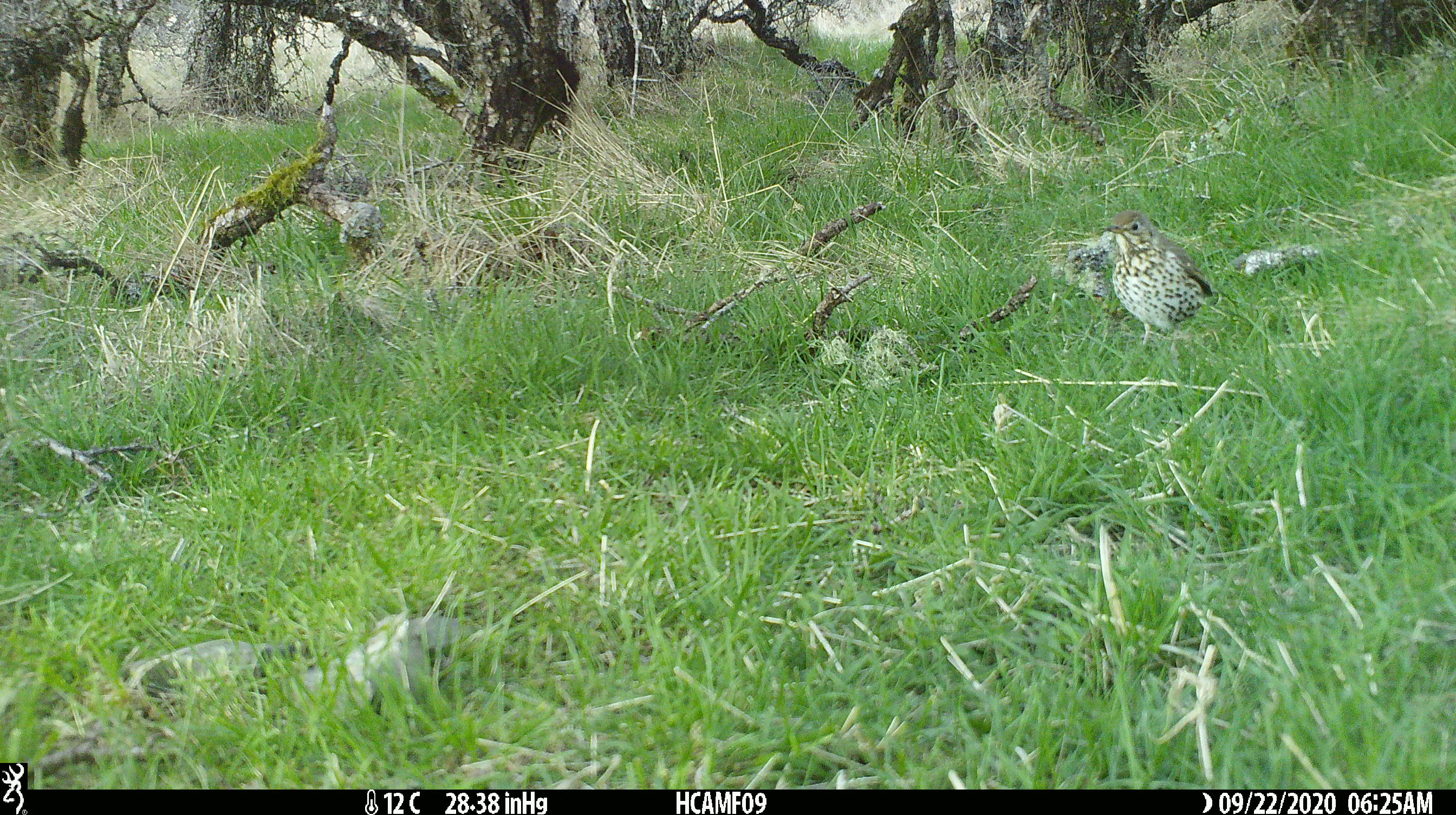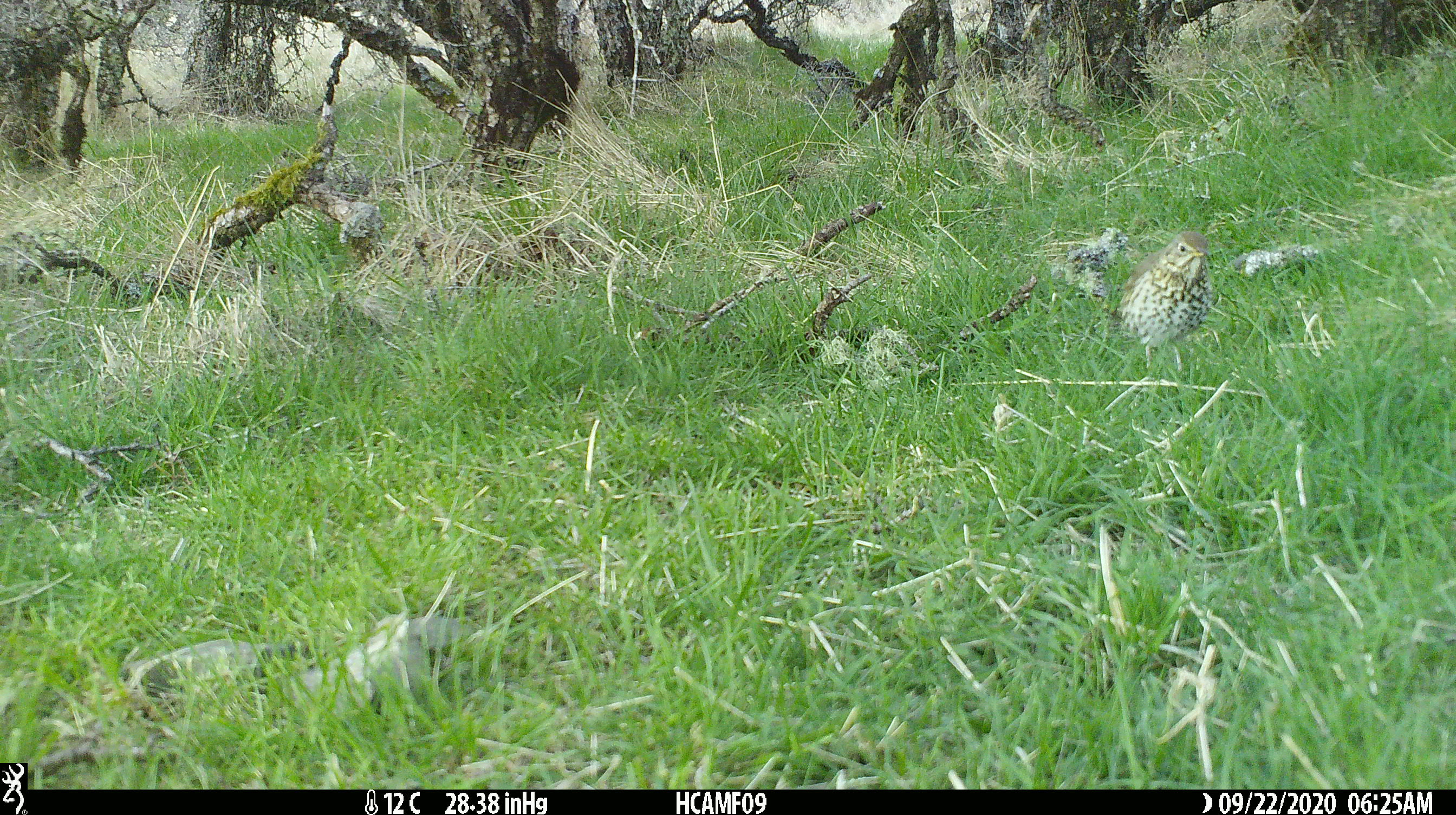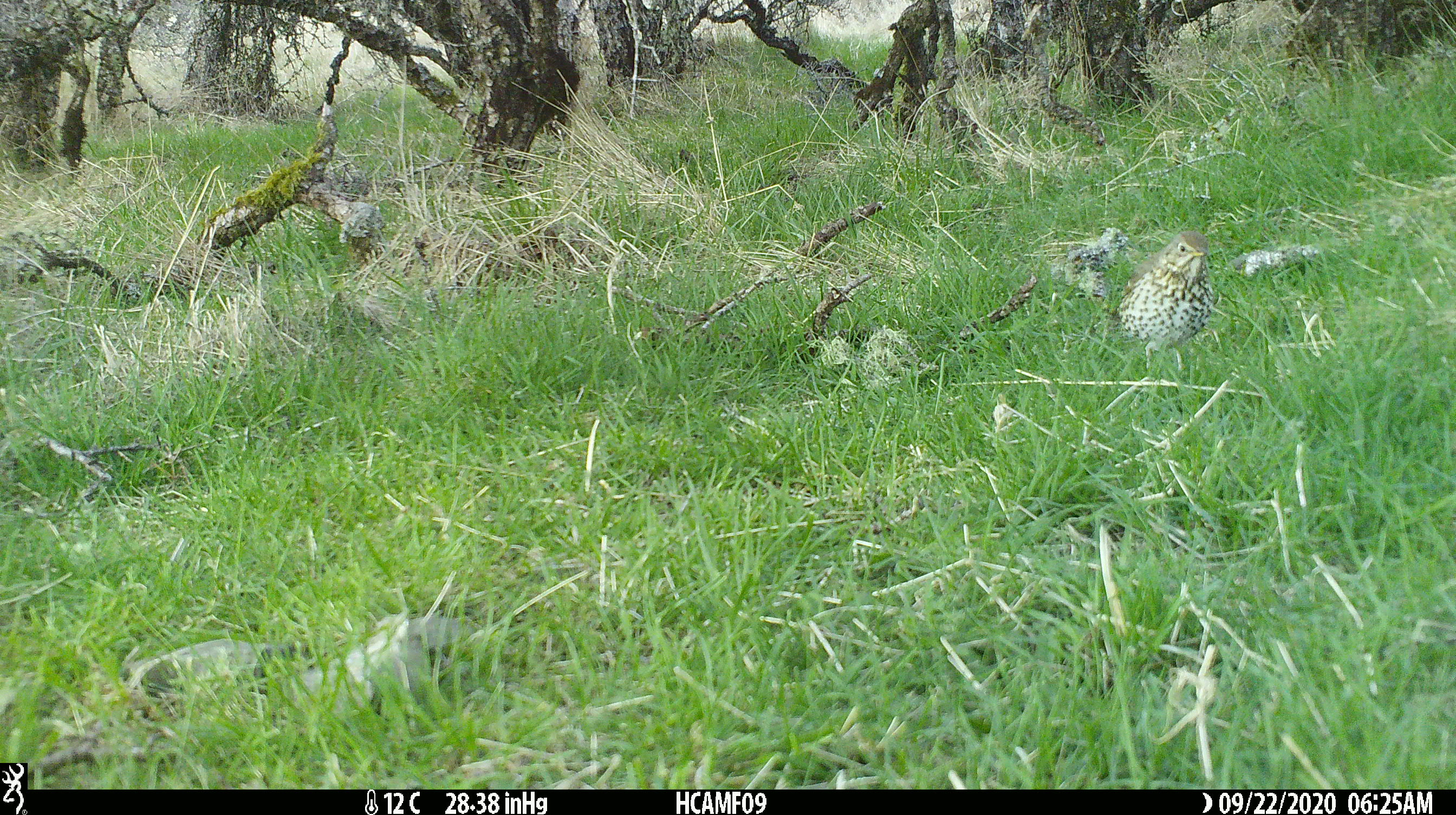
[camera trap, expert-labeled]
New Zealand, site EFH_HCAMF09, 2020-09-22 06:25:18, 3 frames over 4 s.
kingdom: Animalia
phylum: Chordata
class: Aves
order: Passeriformes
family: Turdidae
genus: Turdus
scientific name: Turdus philomelos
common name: song thrush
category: thrush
Thrush (song thrush) (Turdus philomelos).